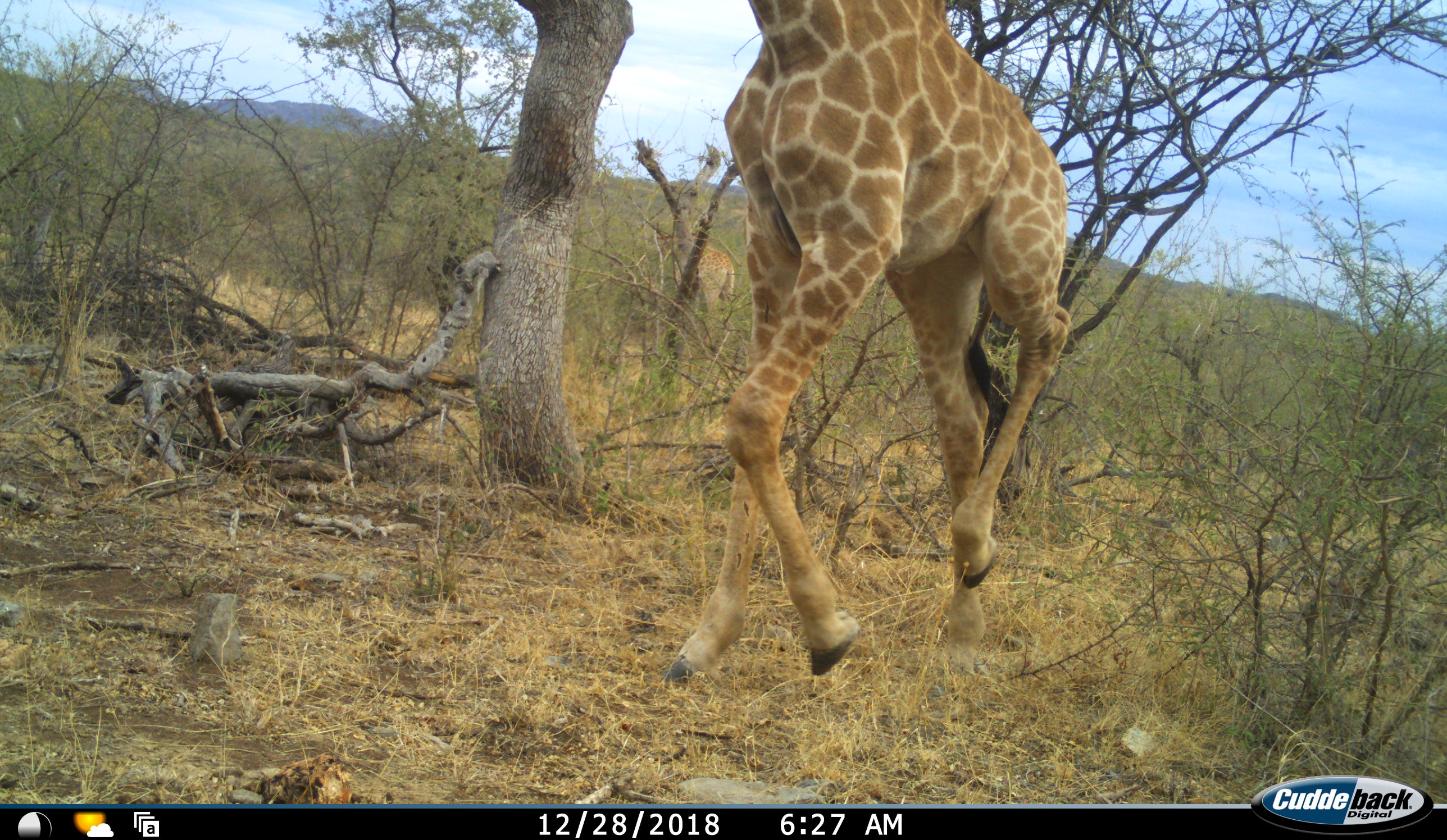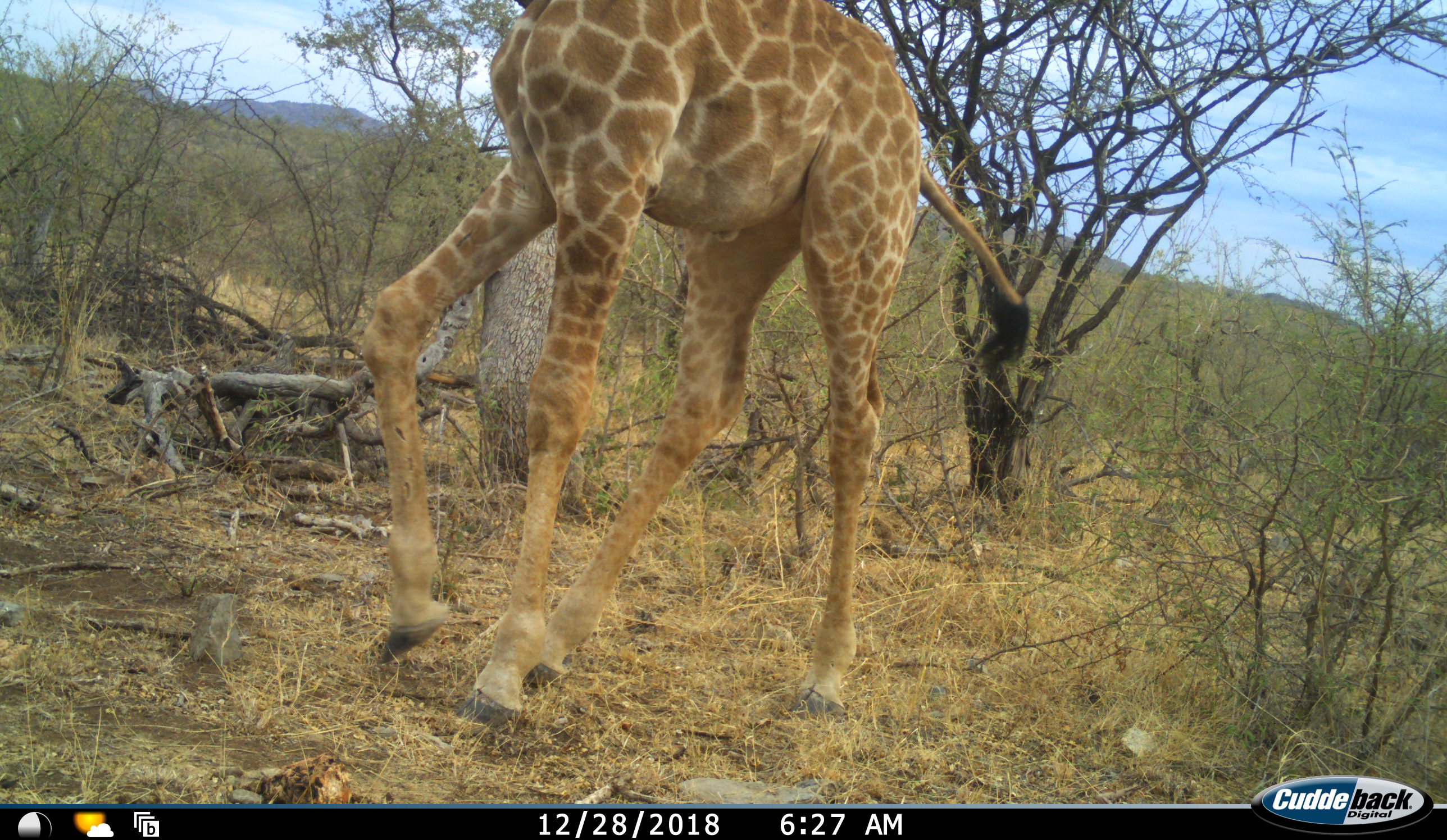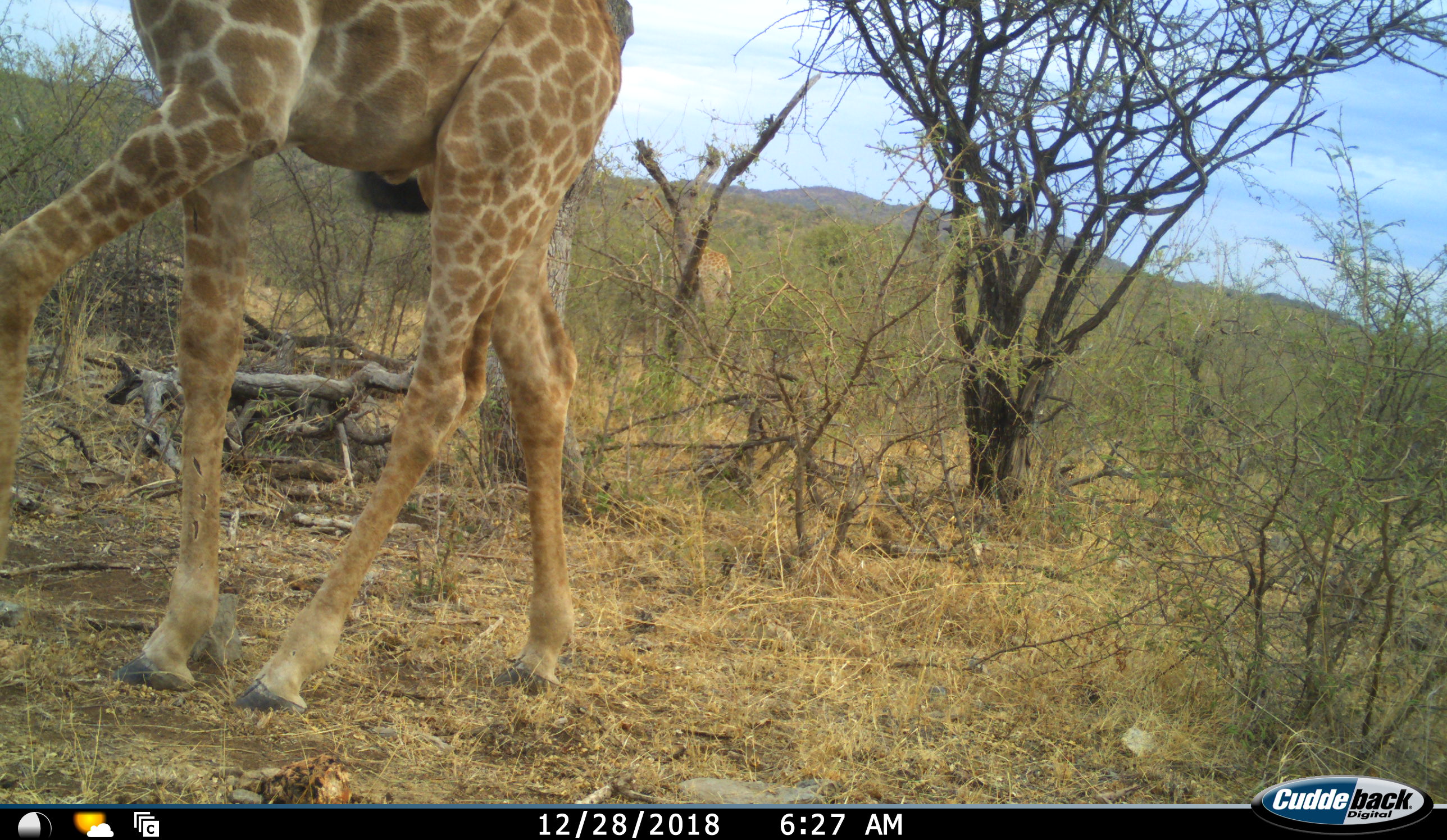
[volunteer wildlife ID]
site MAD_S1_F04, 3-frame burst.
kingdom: Animalia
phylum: Chordata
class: Mammalia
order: Artiodactyla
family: Giraffidae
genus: Giraffa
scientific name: Giraffa camelopardalis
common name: giraffe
Giraffe (Giraffa camelopardalis), count 2. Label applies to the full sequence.